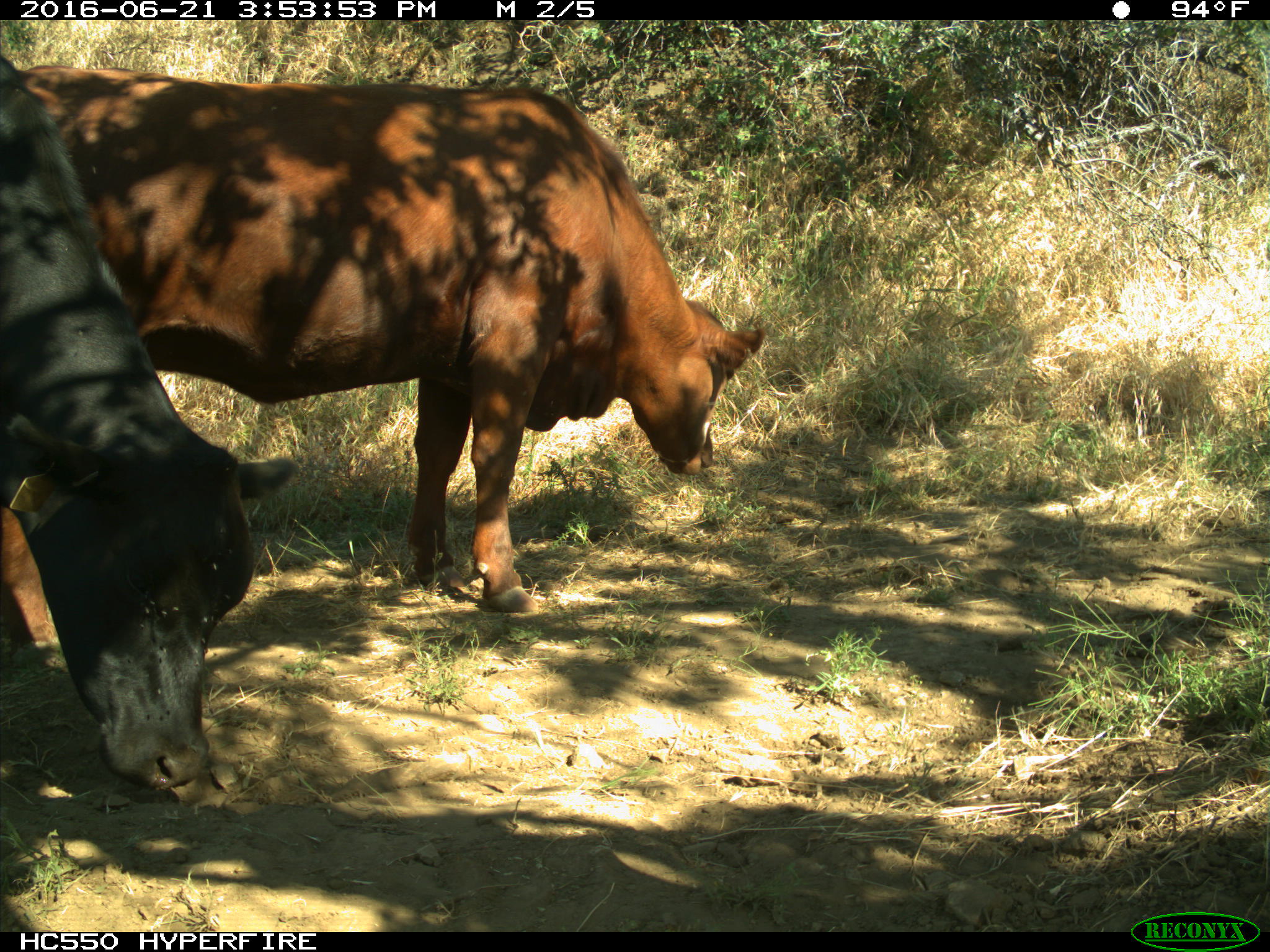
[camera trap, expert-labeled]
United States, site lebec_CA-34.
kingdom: Animalia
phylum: Chordata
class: Mammalia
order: Artiodactyla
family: Bovidae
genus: Bos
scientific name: Bos taurus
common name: domestic cow